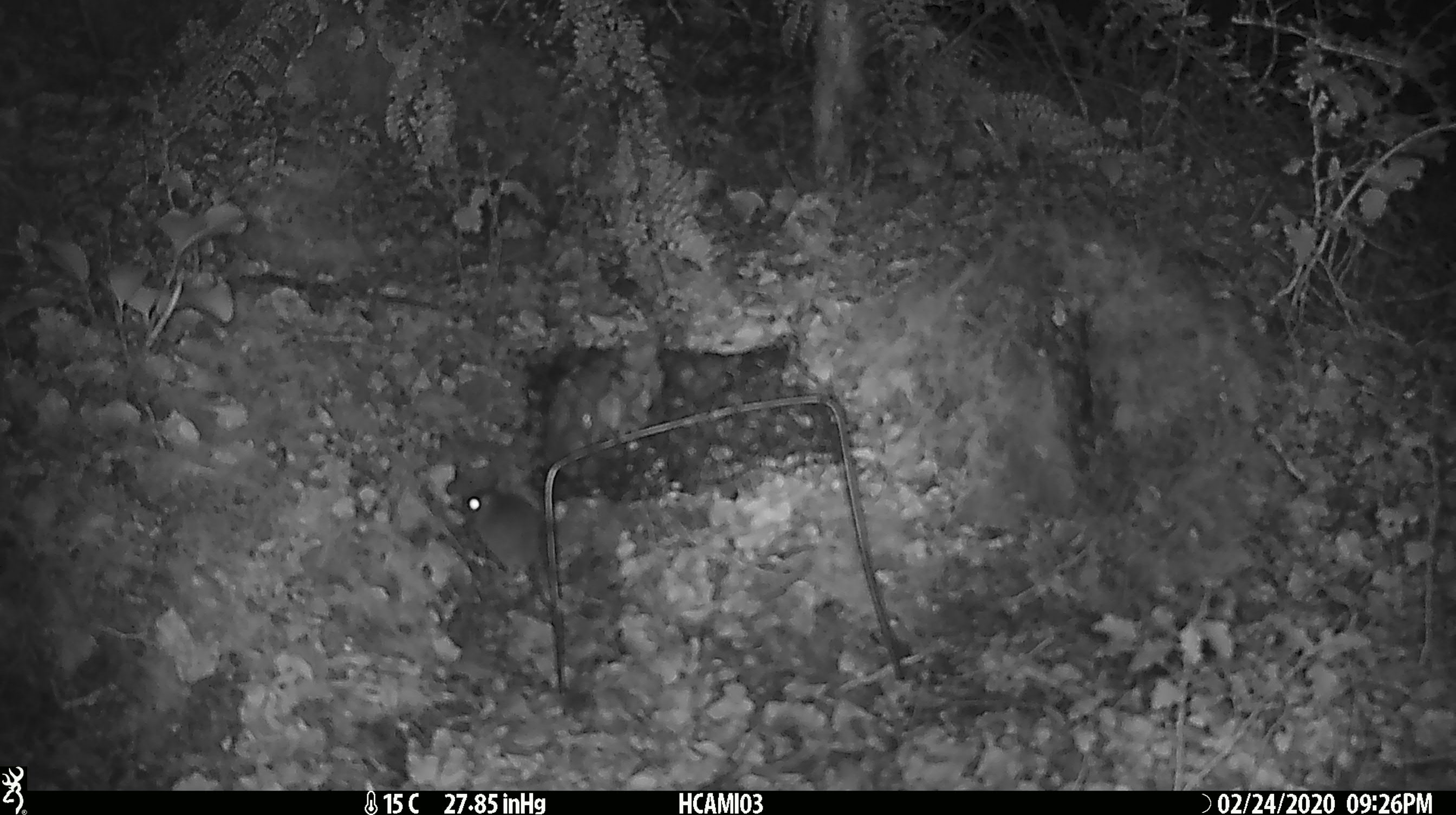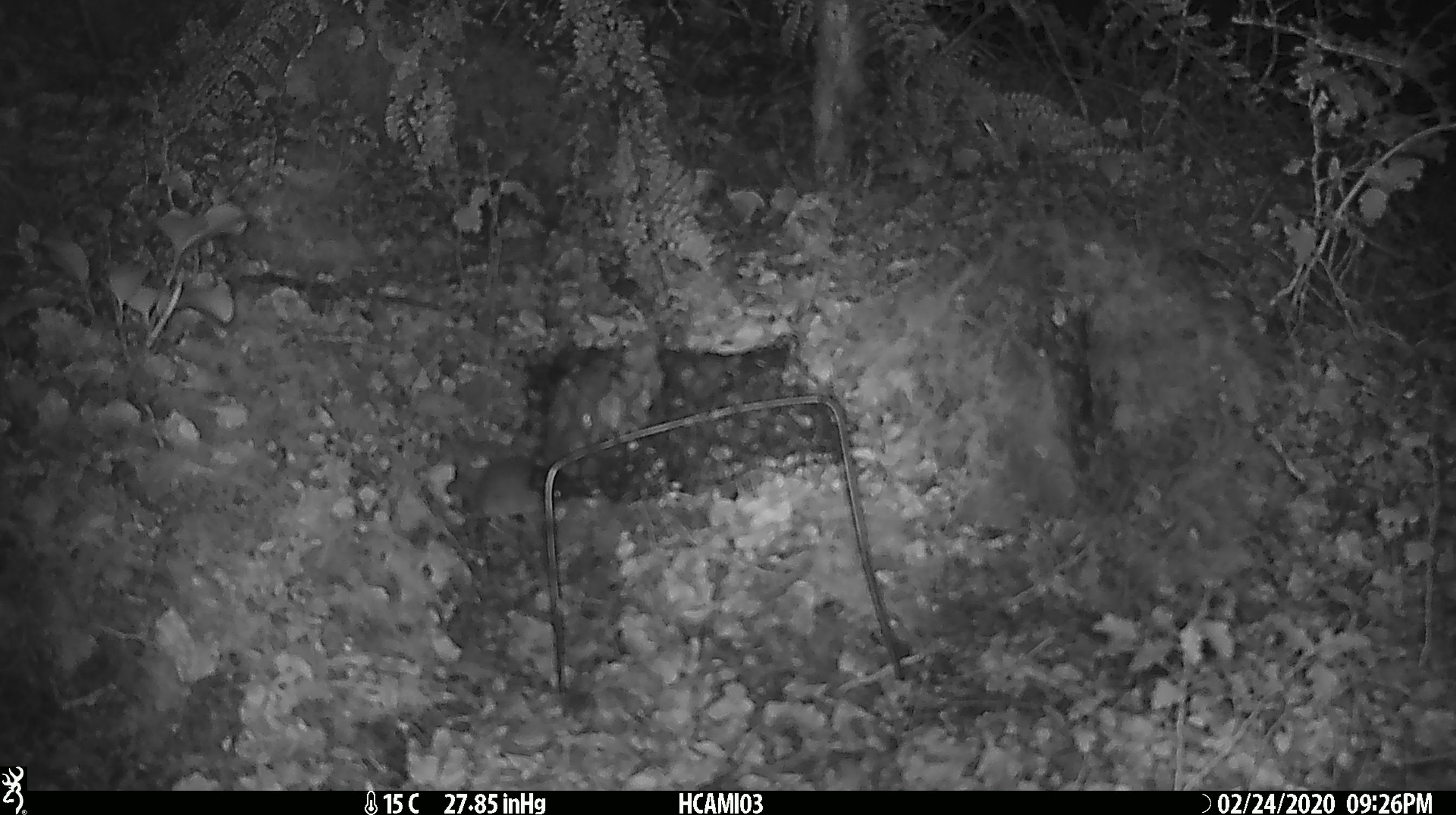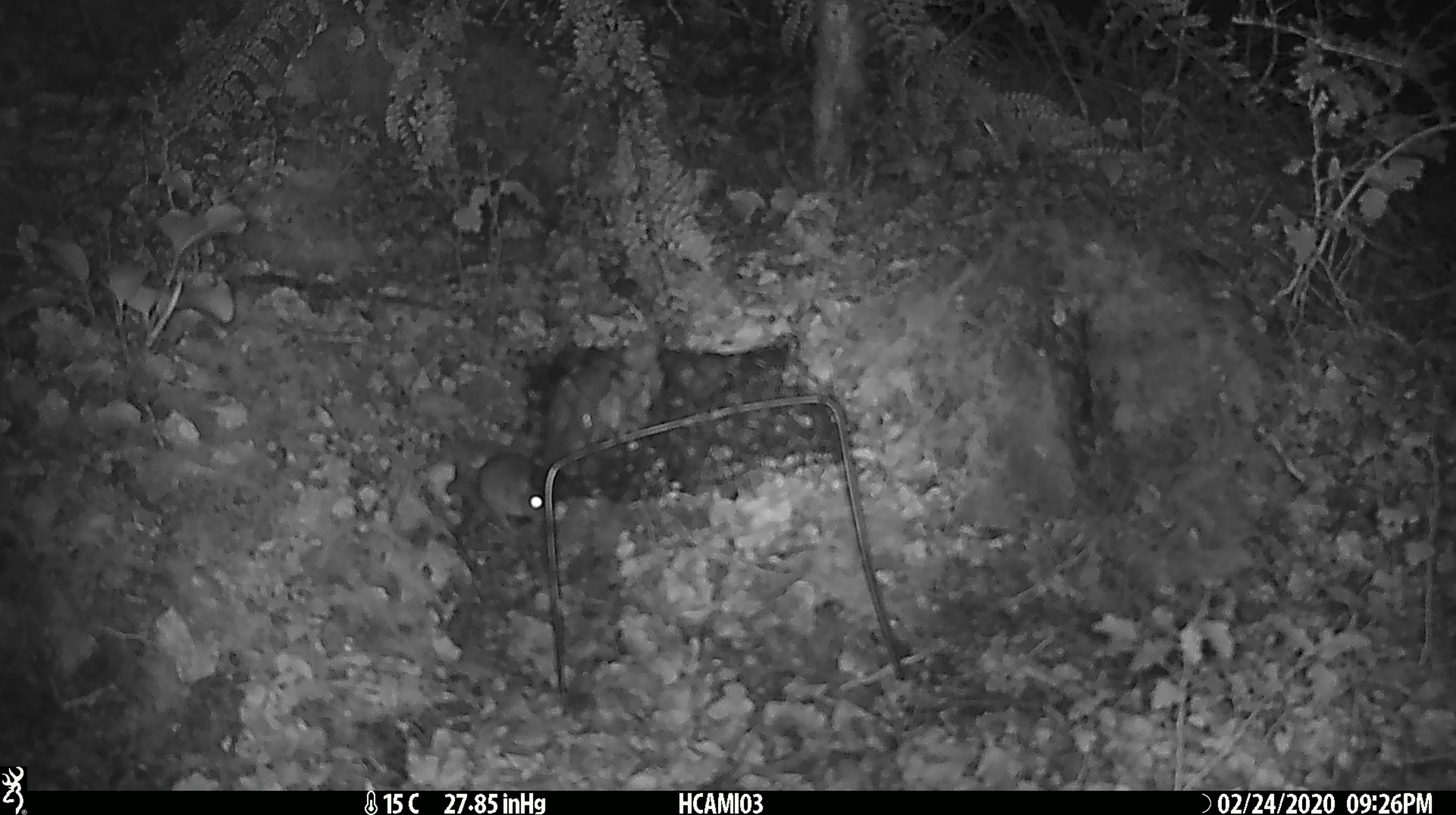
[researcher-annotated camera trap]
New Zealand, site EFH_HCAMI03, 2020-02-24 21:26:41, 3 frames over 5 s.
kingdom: Animalia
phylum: Chordata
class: Mammalia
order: Rodentia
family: Muridae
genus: Mus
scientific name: Mus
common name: mouse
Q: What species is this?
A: Mouse (Mus).